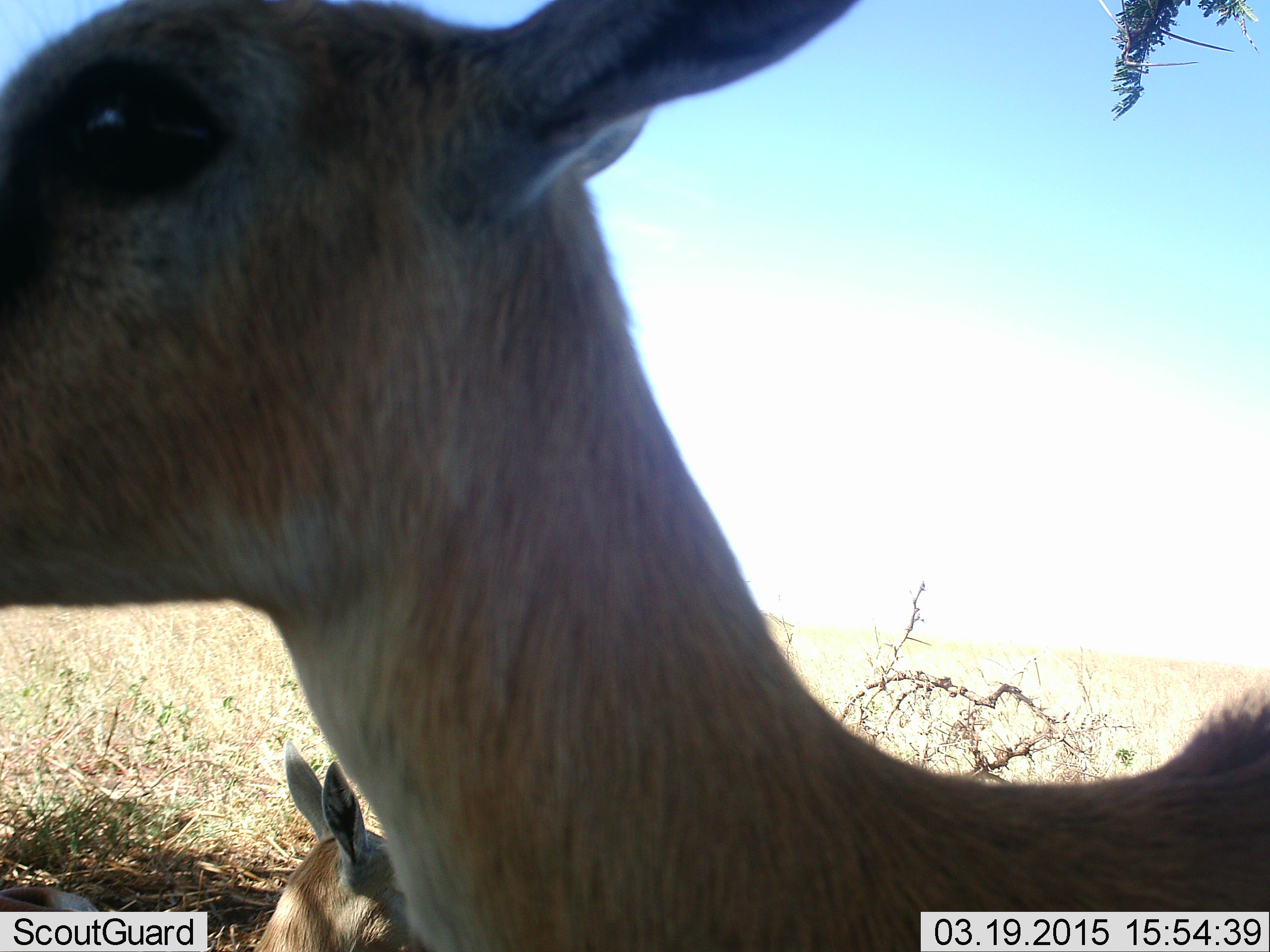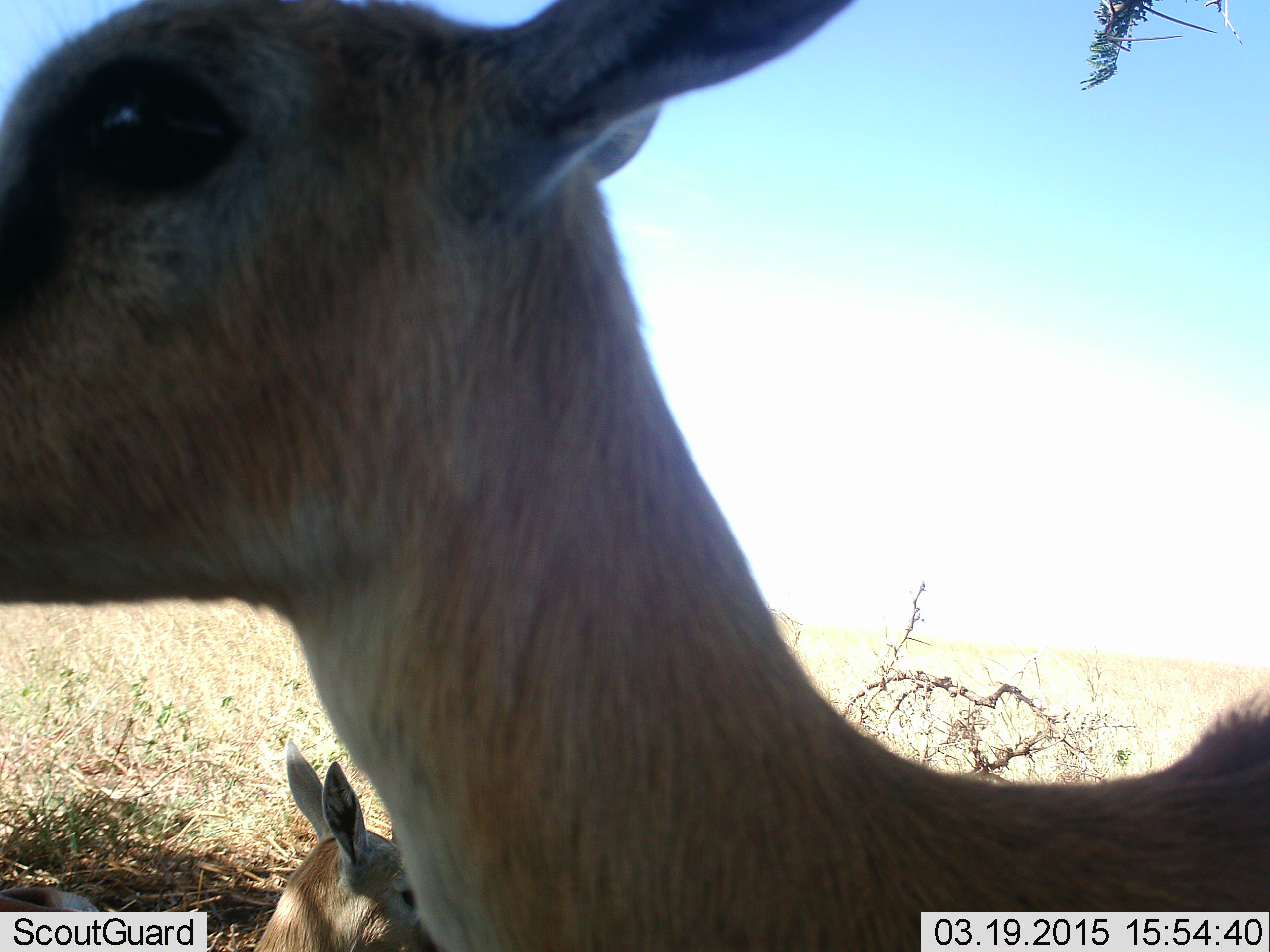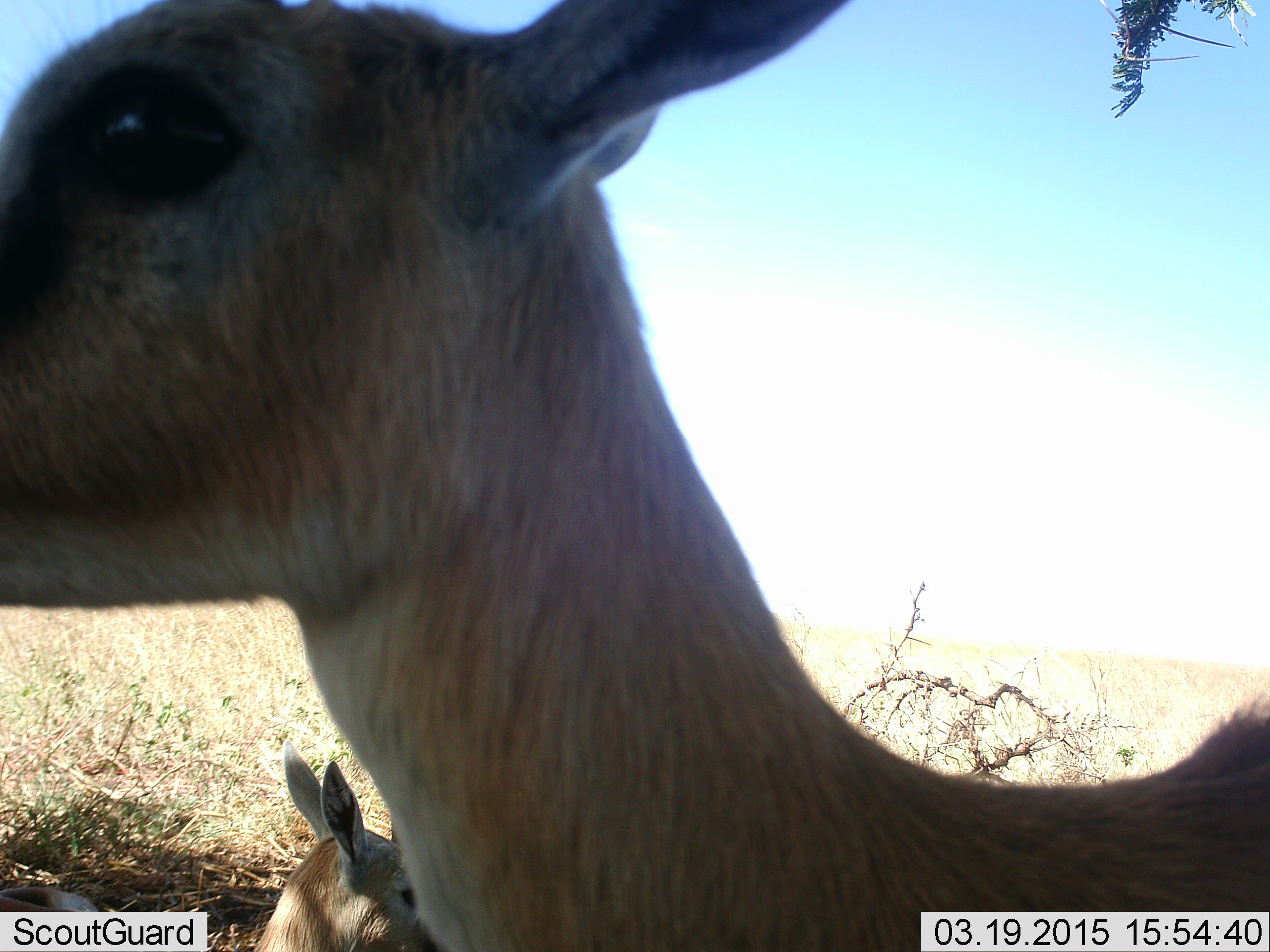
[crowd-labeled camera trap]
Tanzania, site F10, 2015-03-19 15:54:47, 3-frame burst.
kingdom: Animalia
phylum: Chordata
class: Mammalia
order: Artiodactyla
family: Bovidae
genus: Eudorcas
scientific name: Eudorcas thomsonii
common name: thomson's gazelle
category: gazellethomsons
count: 2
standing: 80%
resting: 70%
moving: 0%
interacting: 0%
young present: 10%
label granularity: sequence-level